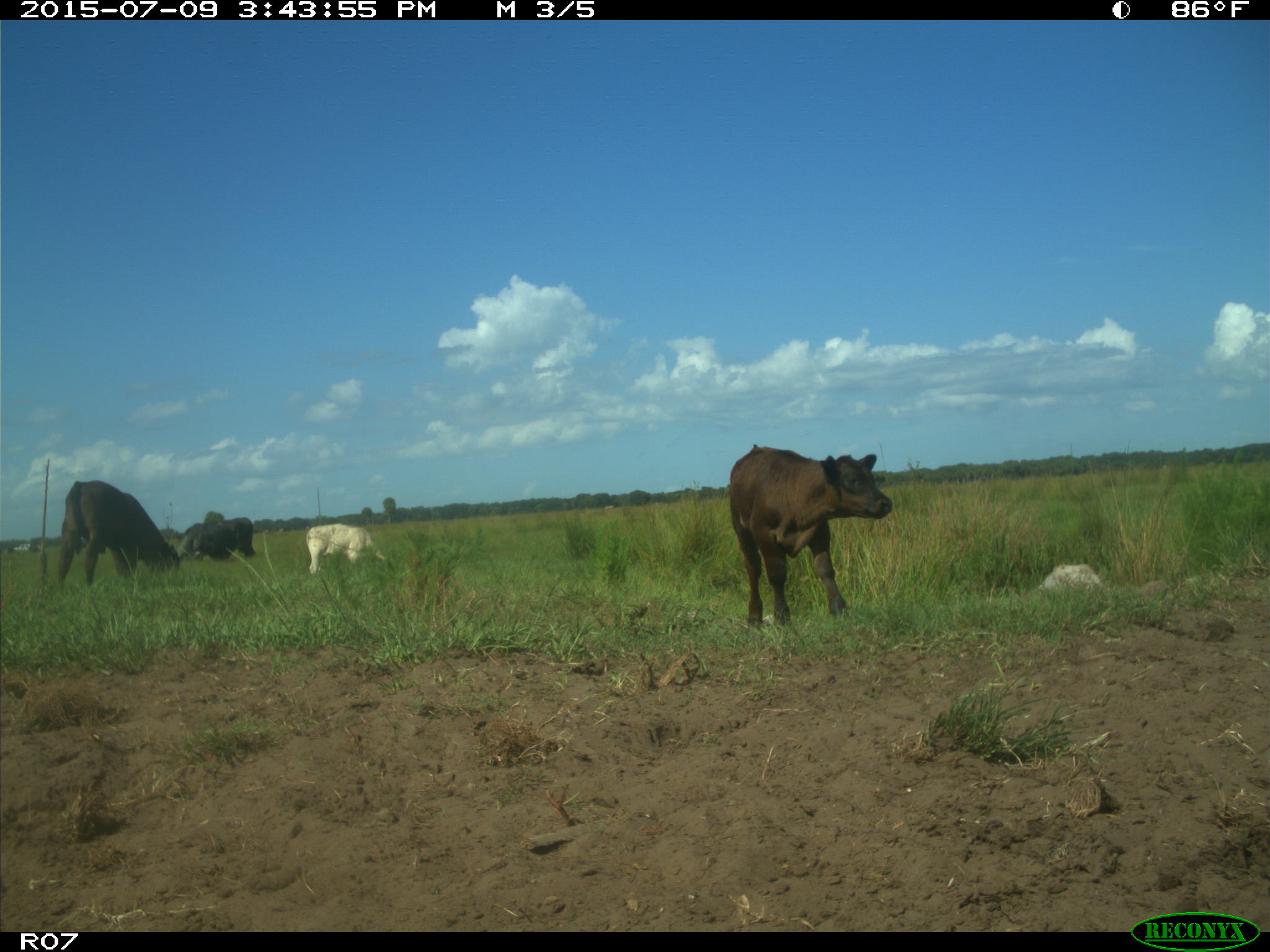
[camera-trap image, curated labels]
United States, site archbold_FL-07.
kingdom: Animalia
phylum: Chordata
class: Mammalia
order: Artiodactyla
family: Bovidae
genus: Bos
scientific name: Bos taurus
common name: domestic cow